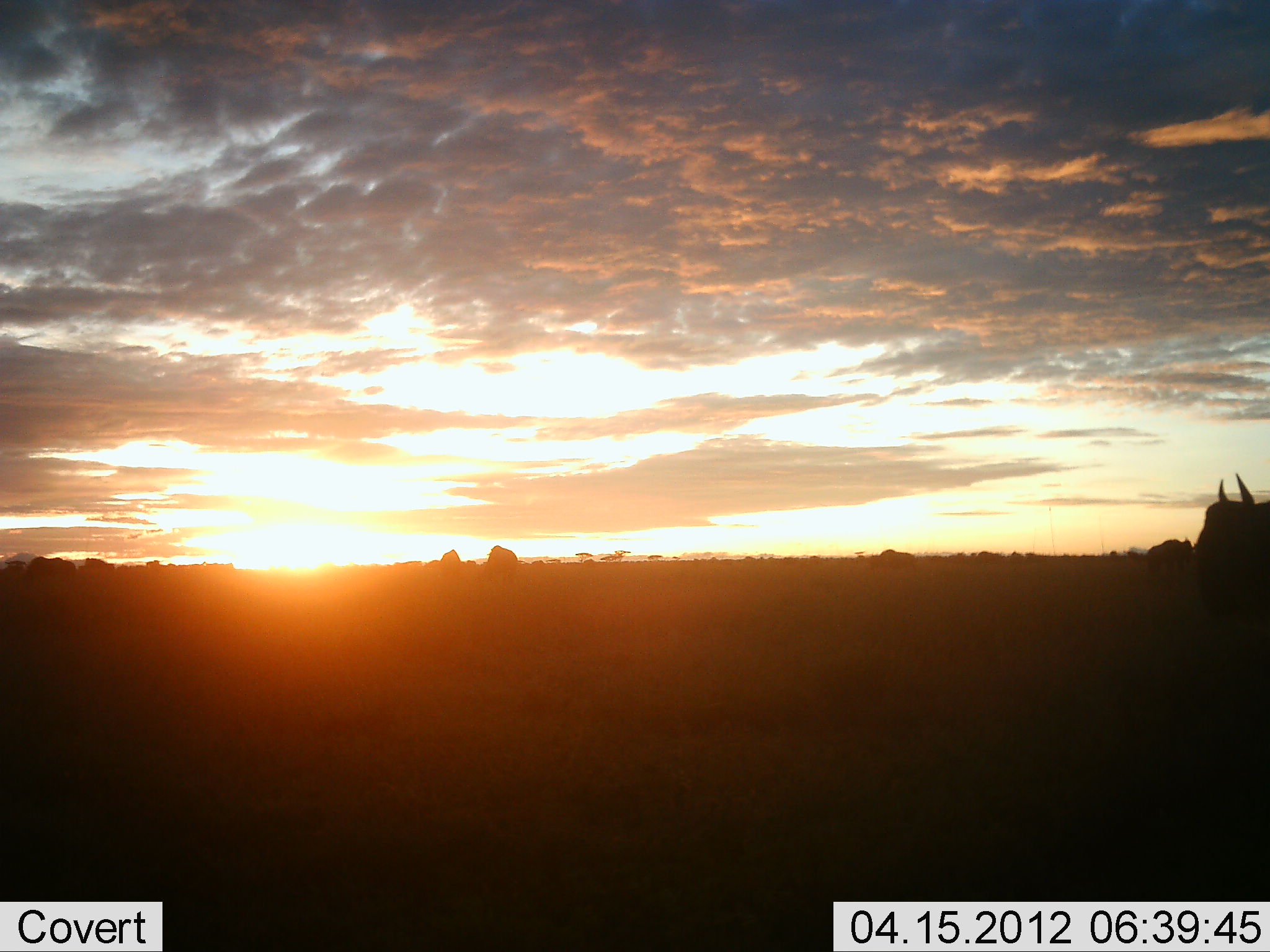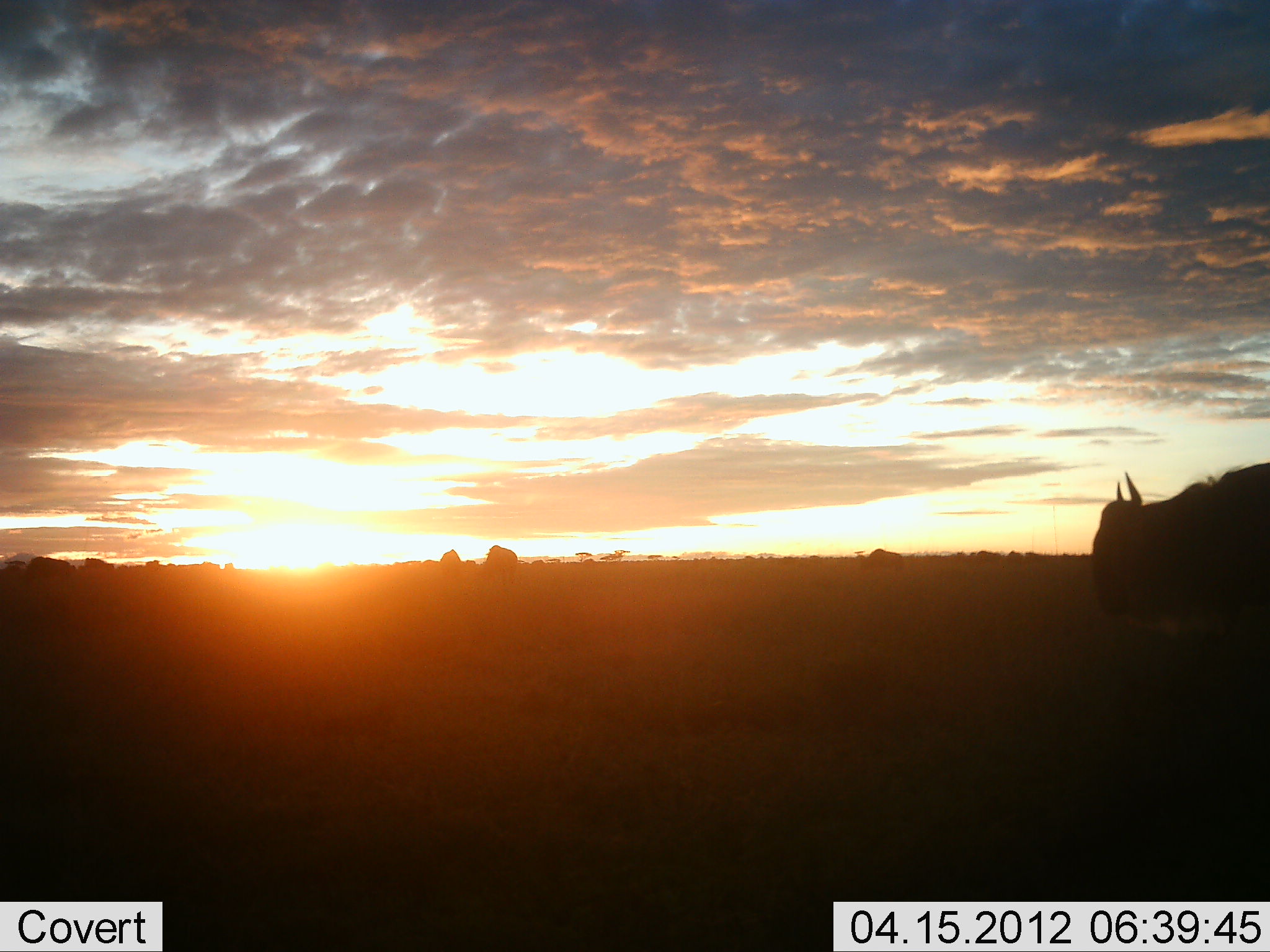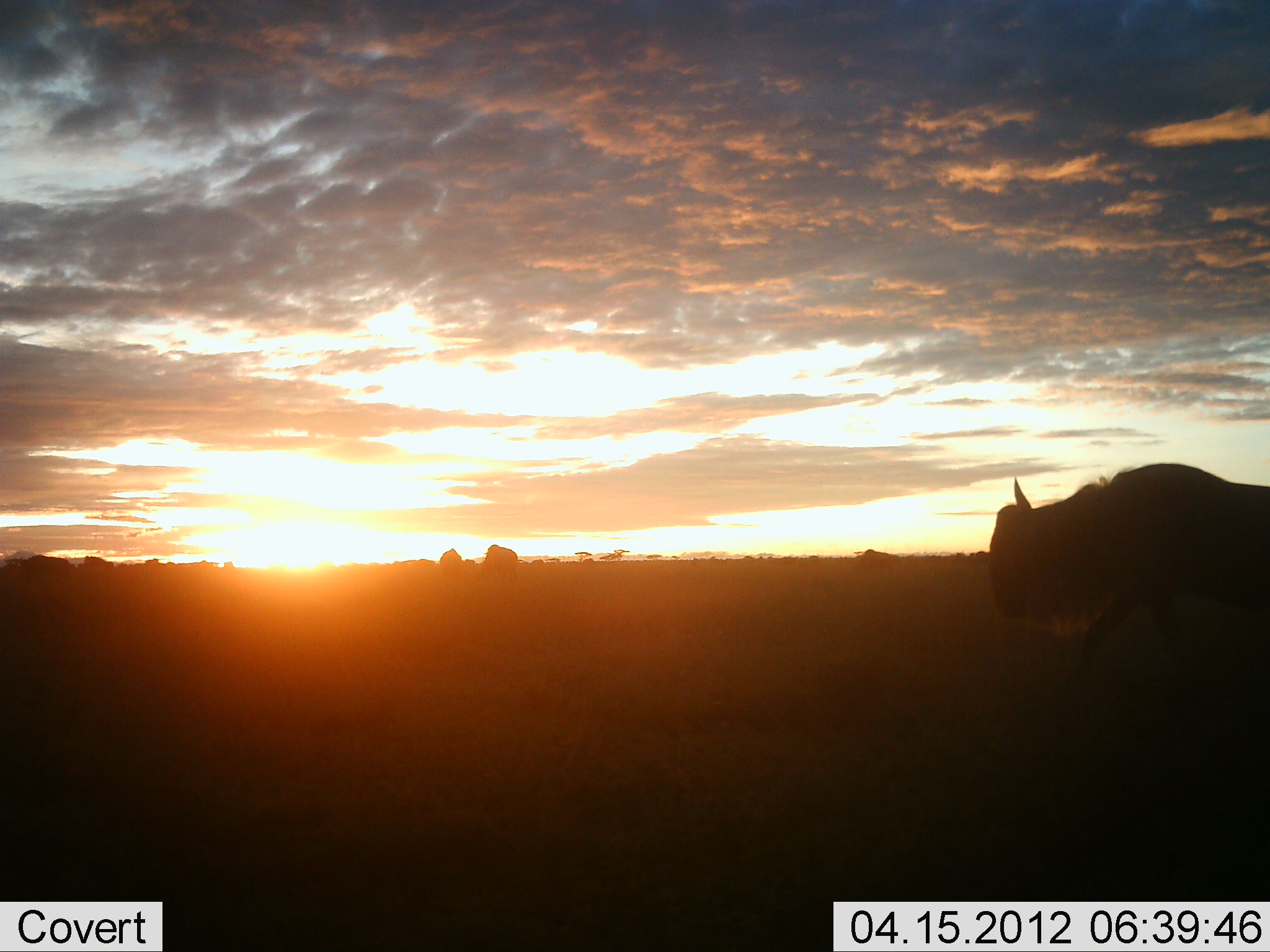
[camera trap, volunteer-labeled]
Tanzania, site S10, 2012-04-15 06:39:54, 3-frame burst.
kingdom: Animalia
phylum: Chordata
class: Mammalia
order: Artiodactyla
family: Bovidae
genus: Connochaetes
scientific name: Connochaetes taurinus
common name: blue wildebeest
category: wildebeest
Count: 11-50.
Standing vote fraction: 47%.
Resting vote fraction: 0%.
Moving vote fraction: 80%.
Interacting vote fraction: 0%.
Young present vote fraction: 0%.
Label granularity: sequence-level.